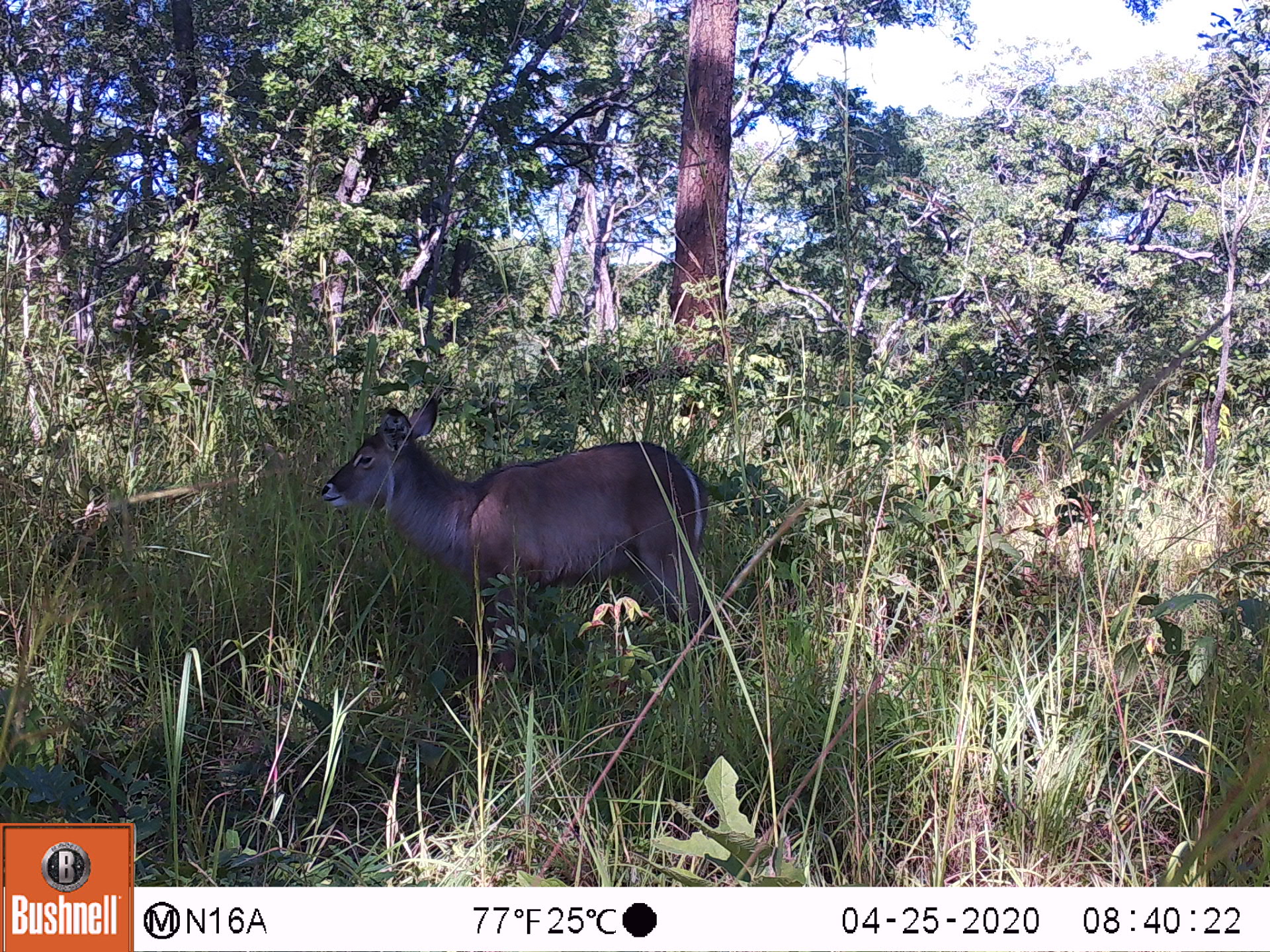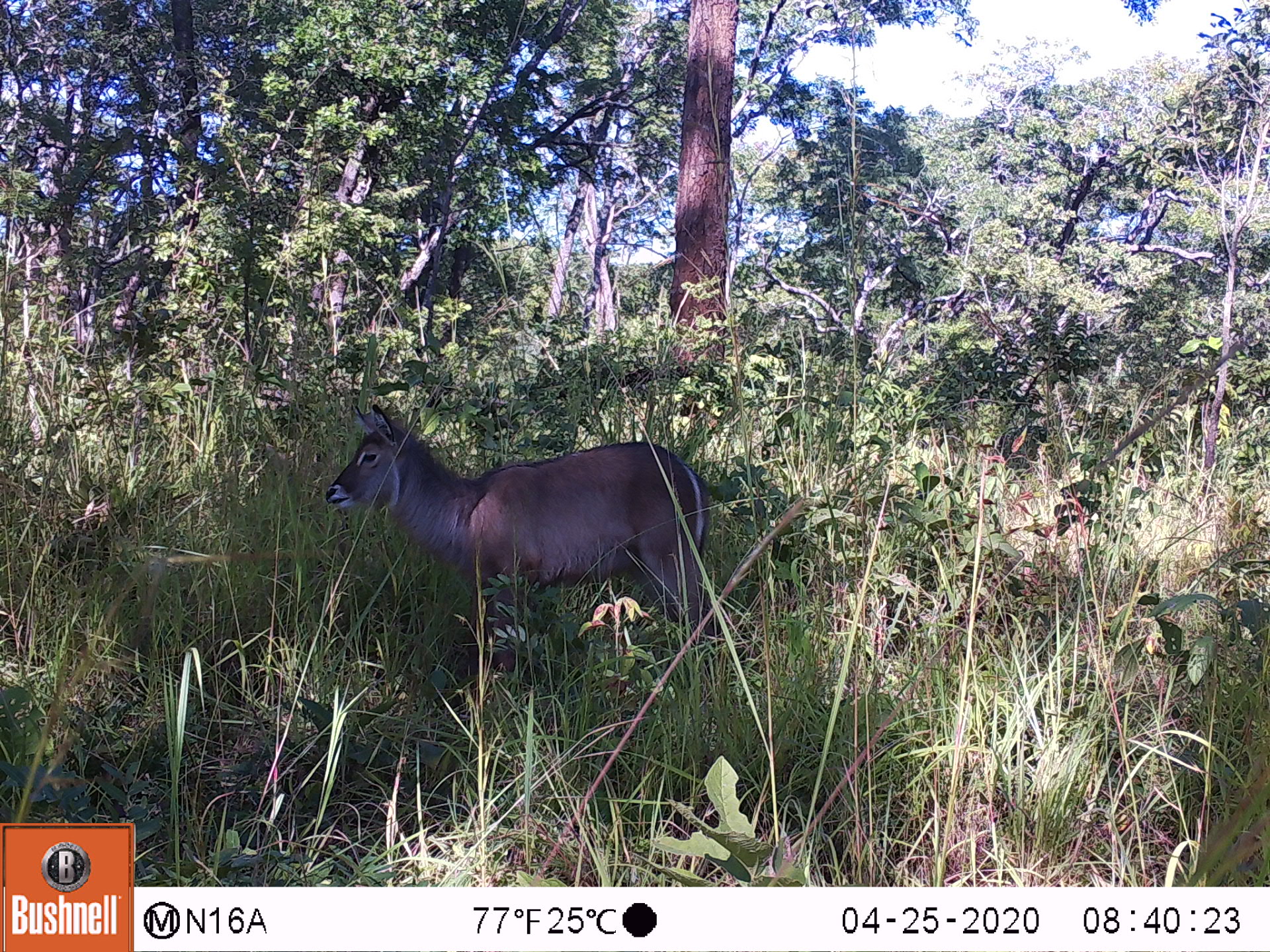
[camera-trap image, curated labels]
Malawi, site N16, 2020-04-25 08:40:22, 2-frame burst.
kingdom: Animalia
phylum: Chordata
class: Mammalia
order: Artiodactyla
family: Bovidae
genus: Kobus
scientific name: Kobus ellipsiprymnus ellipsiprymnus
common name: common waterbuck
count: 1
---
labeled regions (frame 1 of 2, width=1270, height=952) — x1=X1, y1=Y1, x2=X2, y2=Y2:
common waterbuck: x1=319, y1=394, x2=708, y2=653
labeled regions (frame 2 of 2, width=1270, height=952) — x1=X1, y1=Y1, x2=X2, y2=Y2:
common waterbuck: x1=325, y1=399, x2=715, y2=660